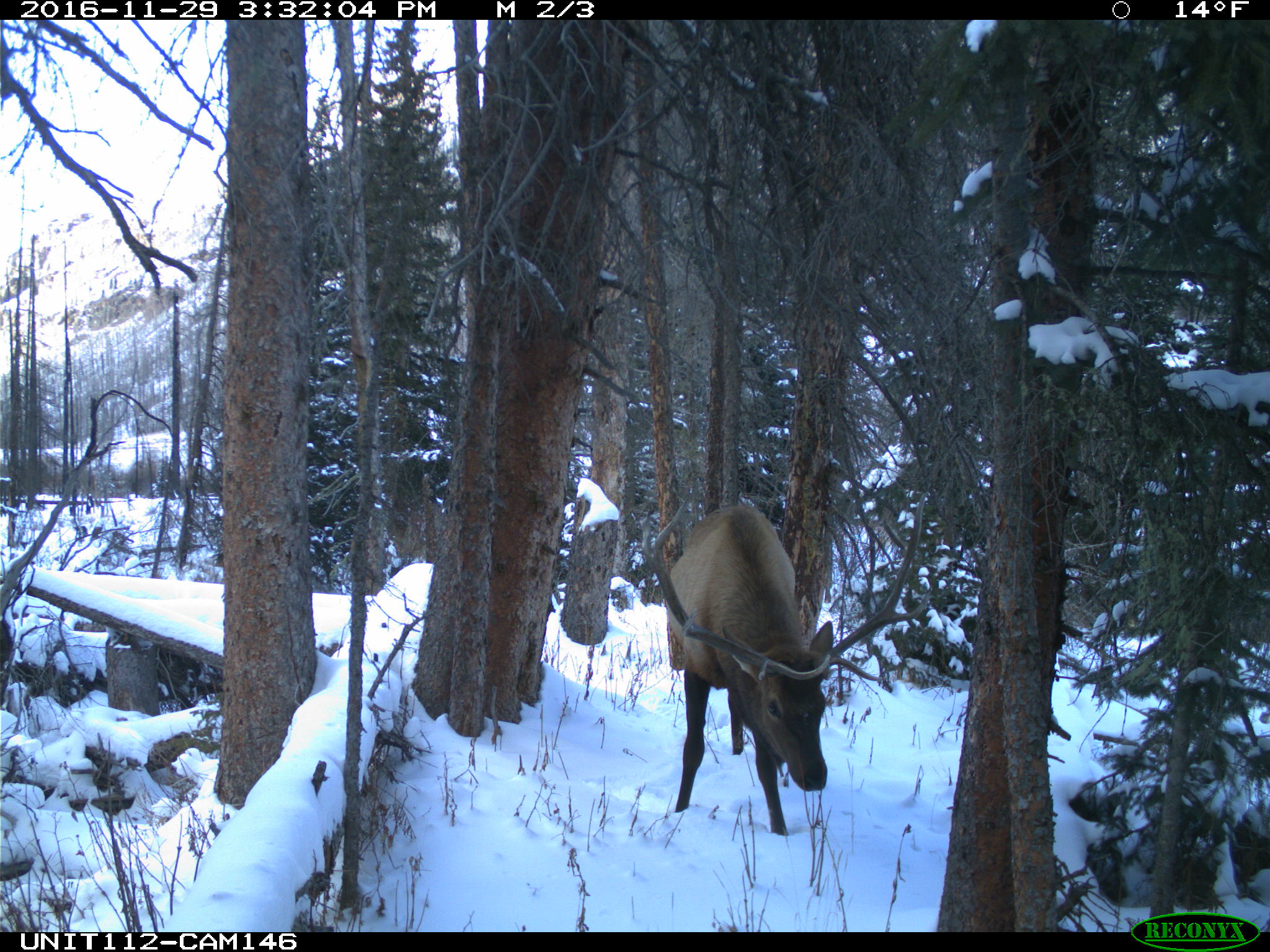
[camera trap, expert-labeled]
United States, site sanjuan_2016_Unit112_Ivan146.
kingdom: Animalia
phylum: Chordata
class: Mammalia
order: Artiodactyla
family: Cervidae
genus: Cervus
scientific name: Cervus elaphus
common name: red deer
Cervus elaphus (red deer).